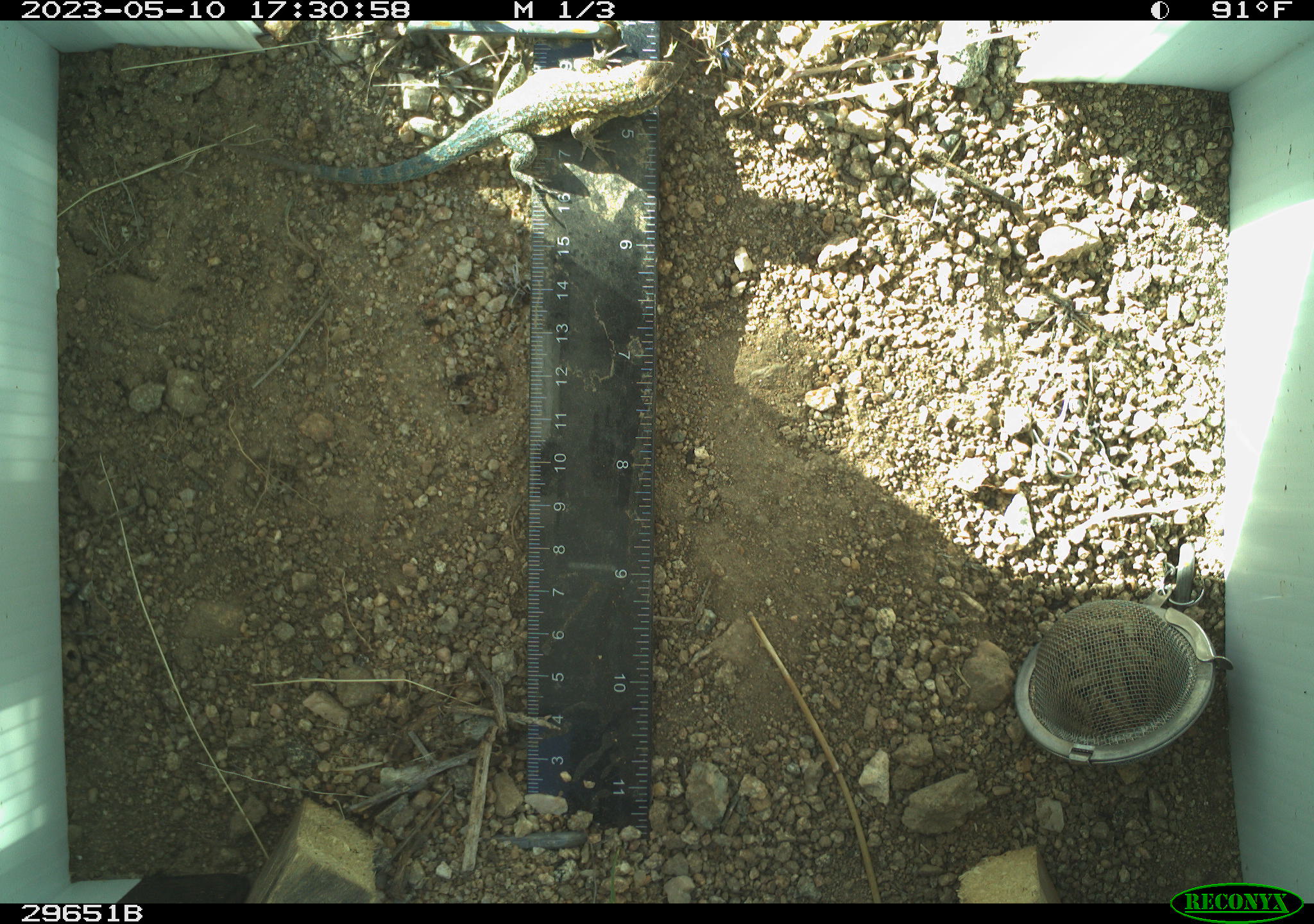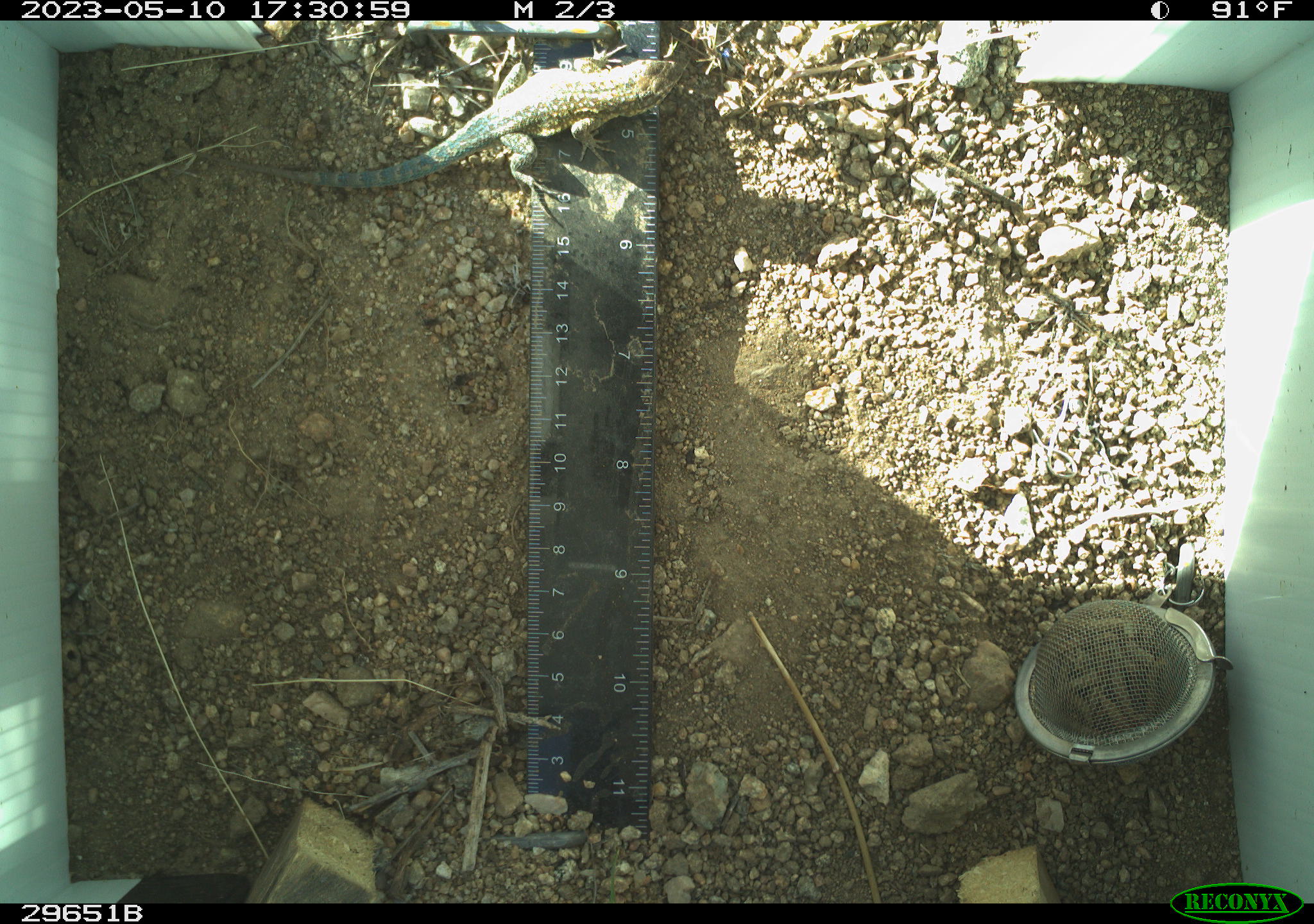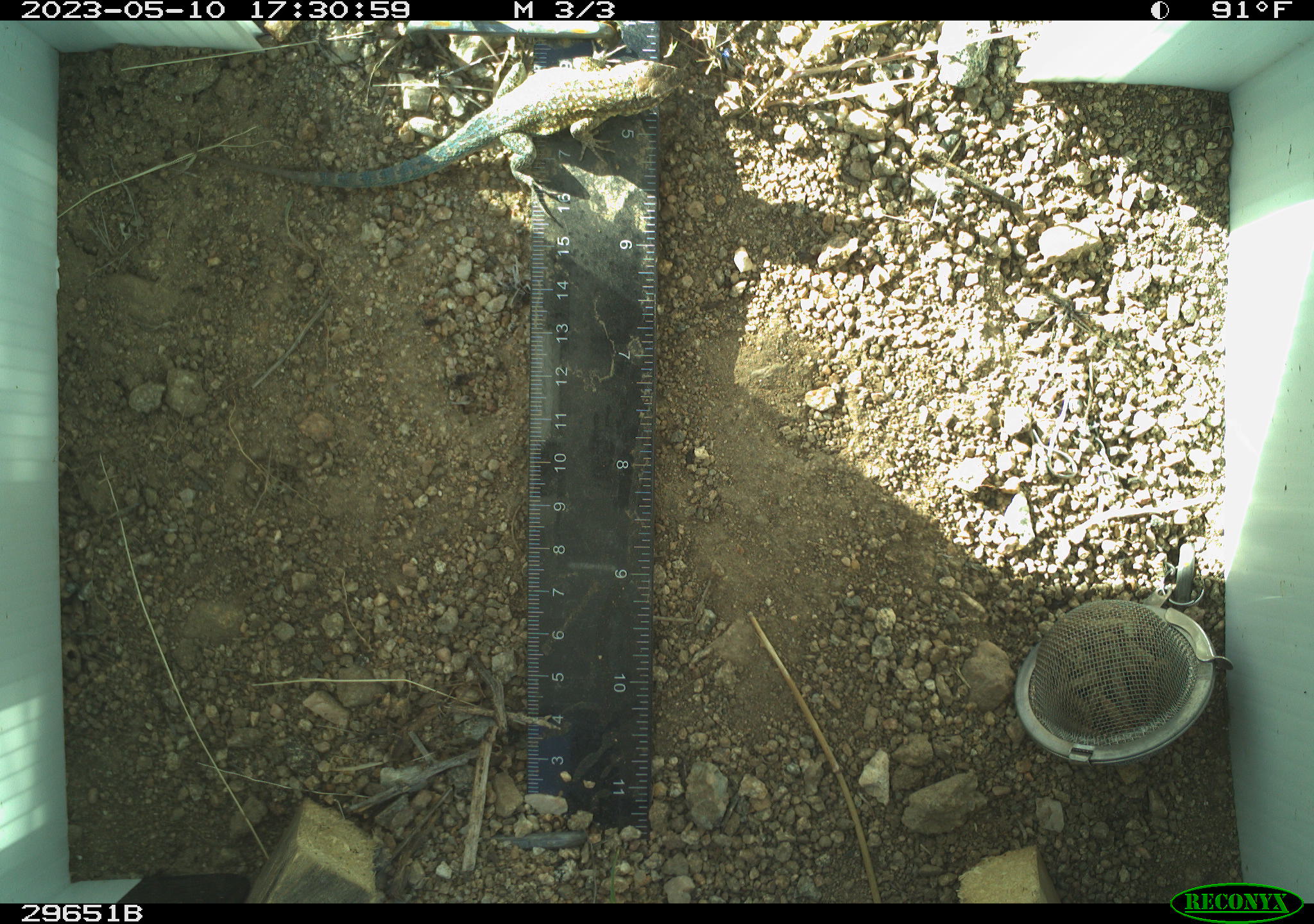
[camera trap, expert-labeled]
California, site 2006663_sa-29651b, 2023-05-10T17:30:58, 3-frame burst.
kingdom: Animalia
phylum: Chordata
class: Reptilia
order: Squamata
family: Phrynosomatidae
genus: Uta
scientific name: Uta stansburiana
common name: common side-blotched lizard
Common side-blotched lizard (Uta stansburiana).